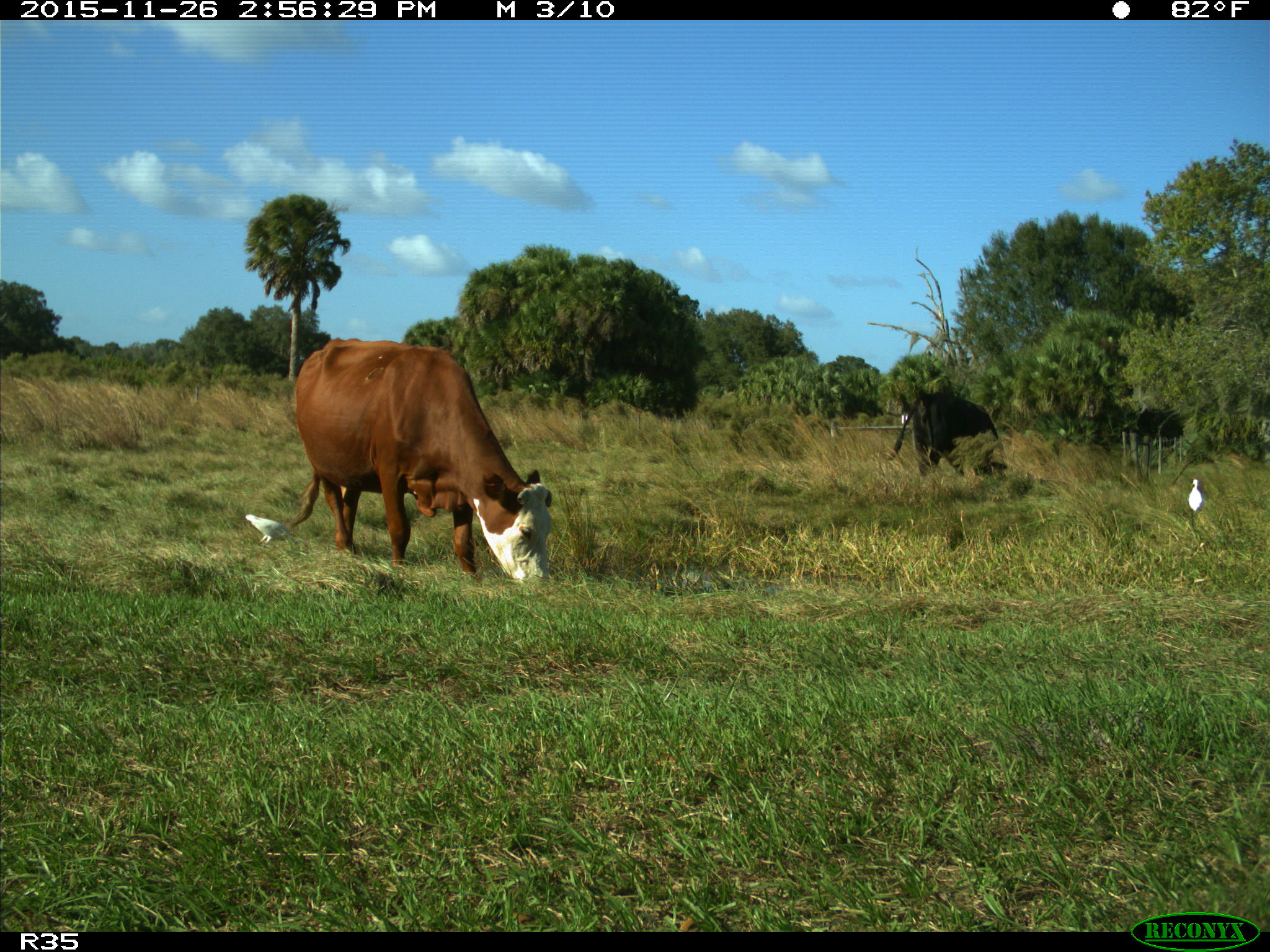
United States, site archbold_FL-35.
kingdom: Animalia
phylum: Chordata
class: Mammalia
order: Artiodactyla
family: Bovidae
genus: Bos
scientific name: Bos taurus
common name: domestic cow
Bos taurus (domestic cow).